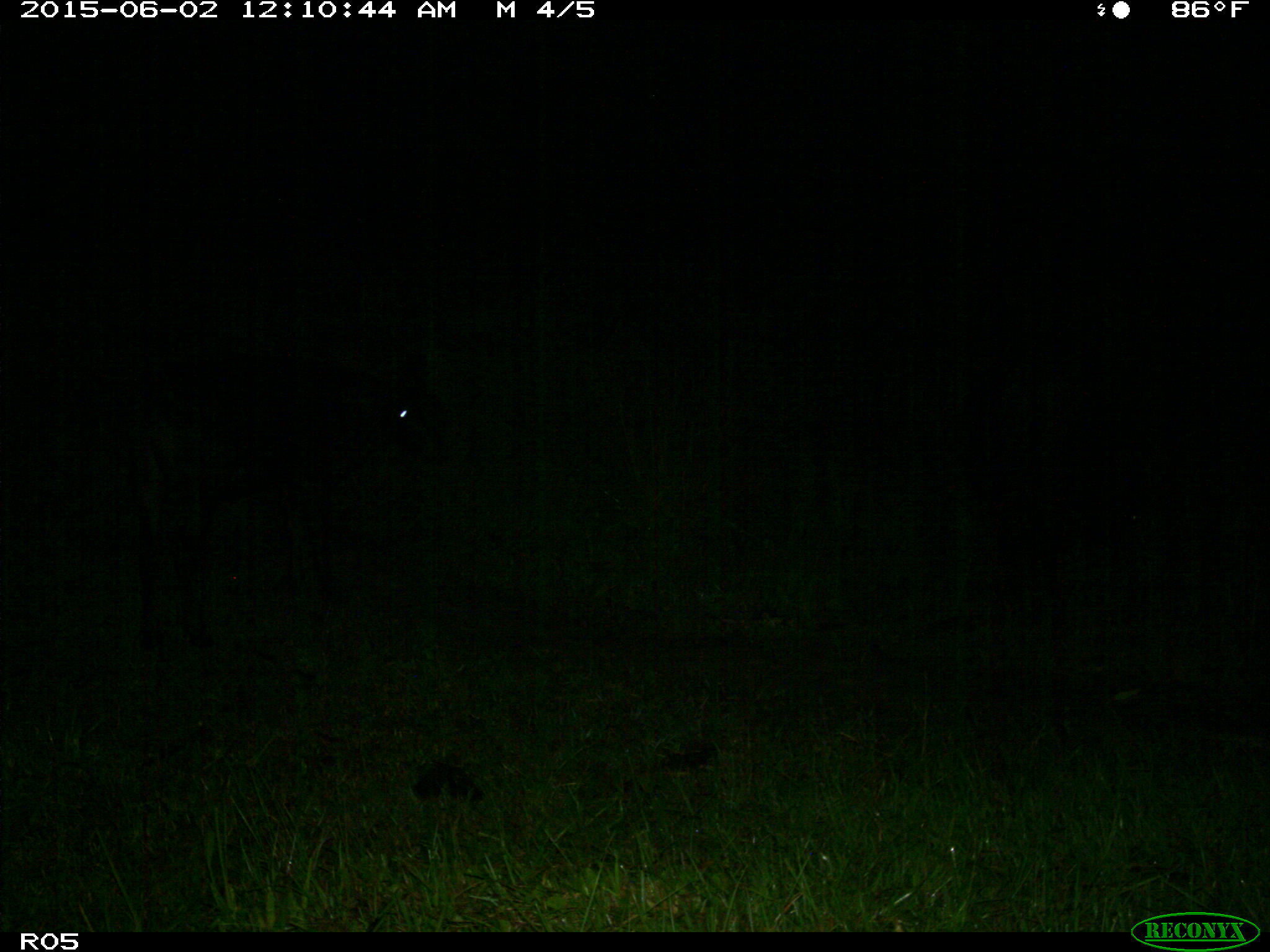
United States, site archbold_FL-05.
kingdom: Animalia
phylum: Chordata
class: Mammalia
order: Artiodactyla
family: Bovidae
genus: Bos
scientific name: Bos taurus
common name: domestic cow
Bos taurus (domestic cow).